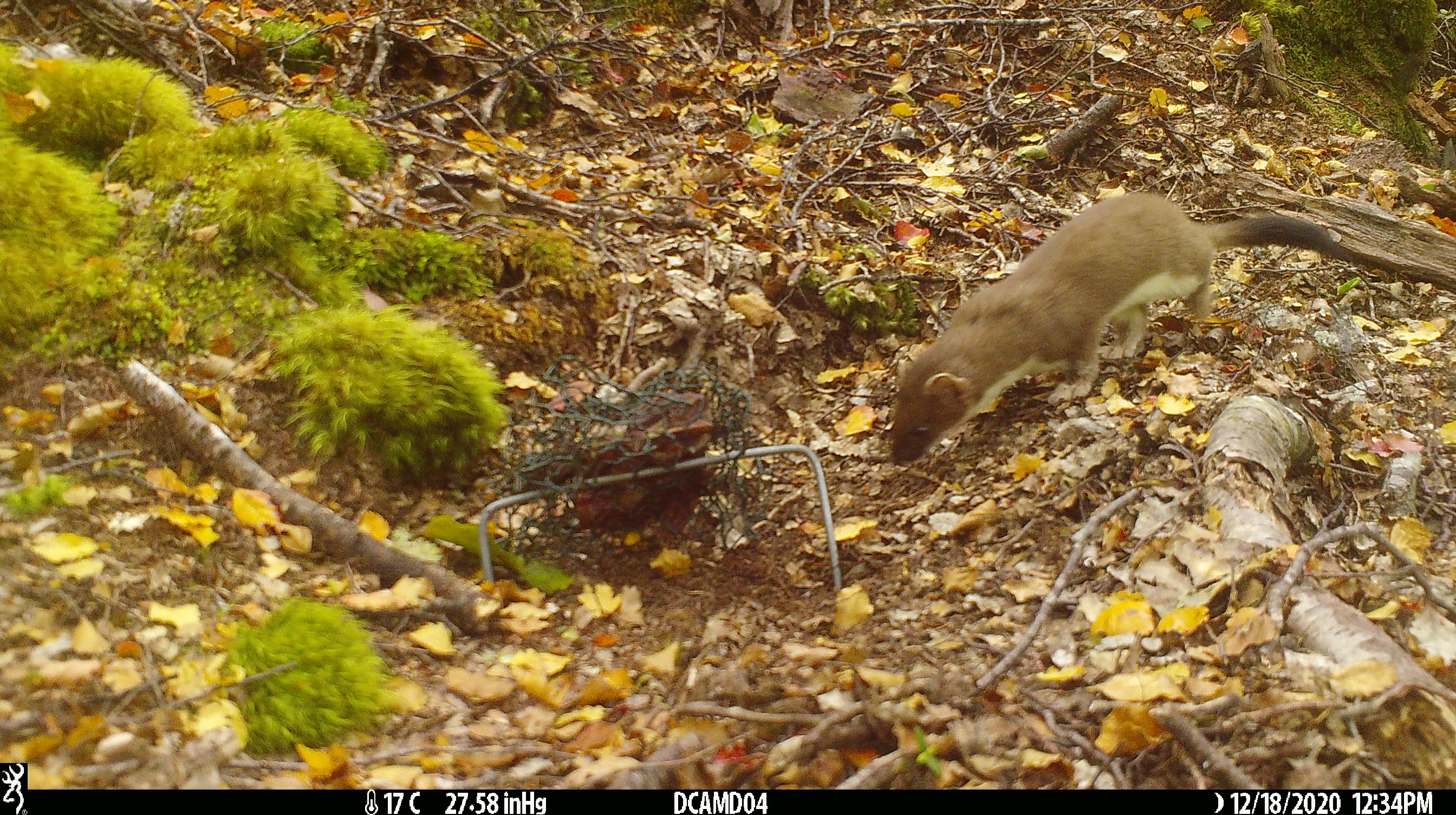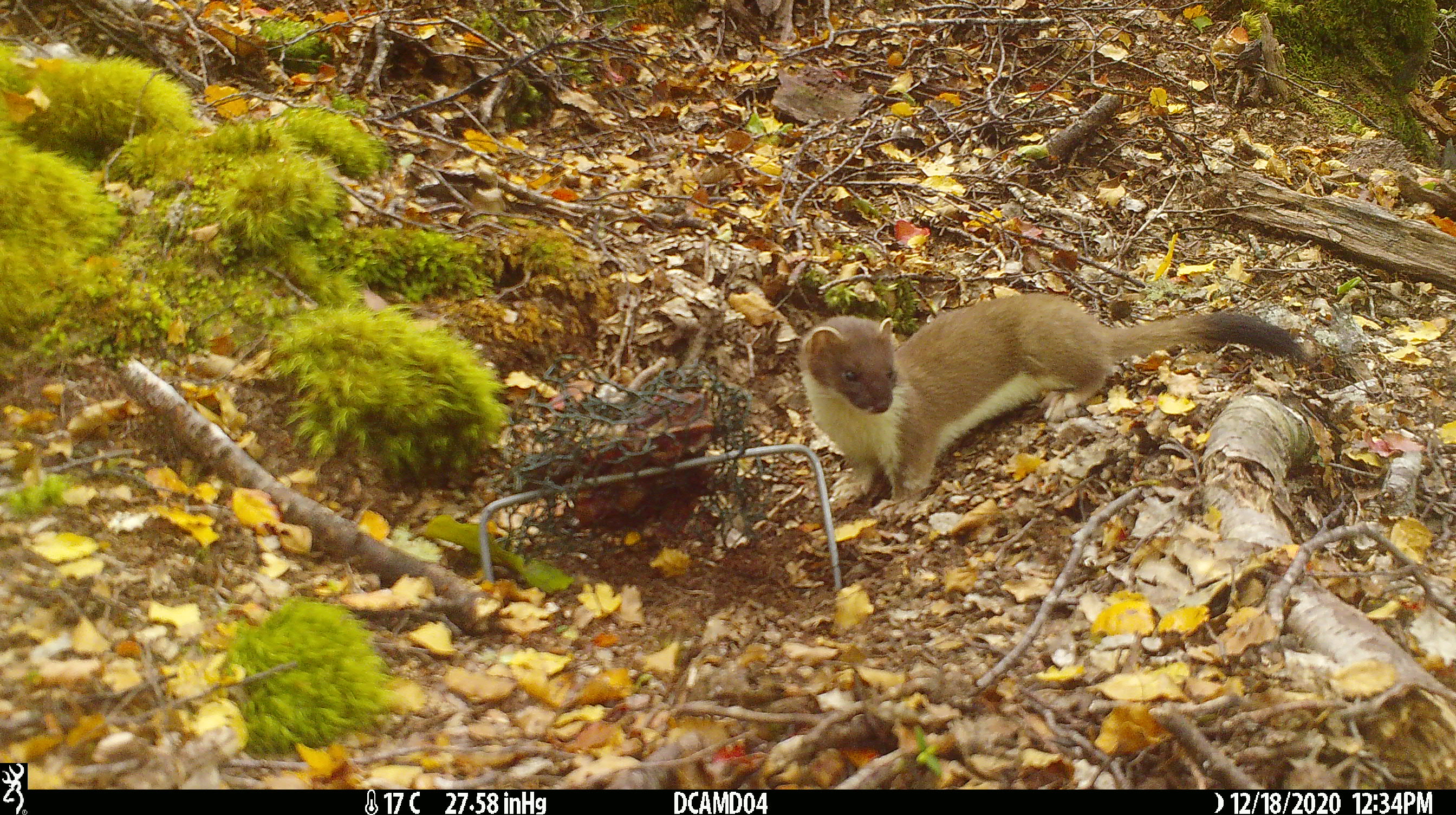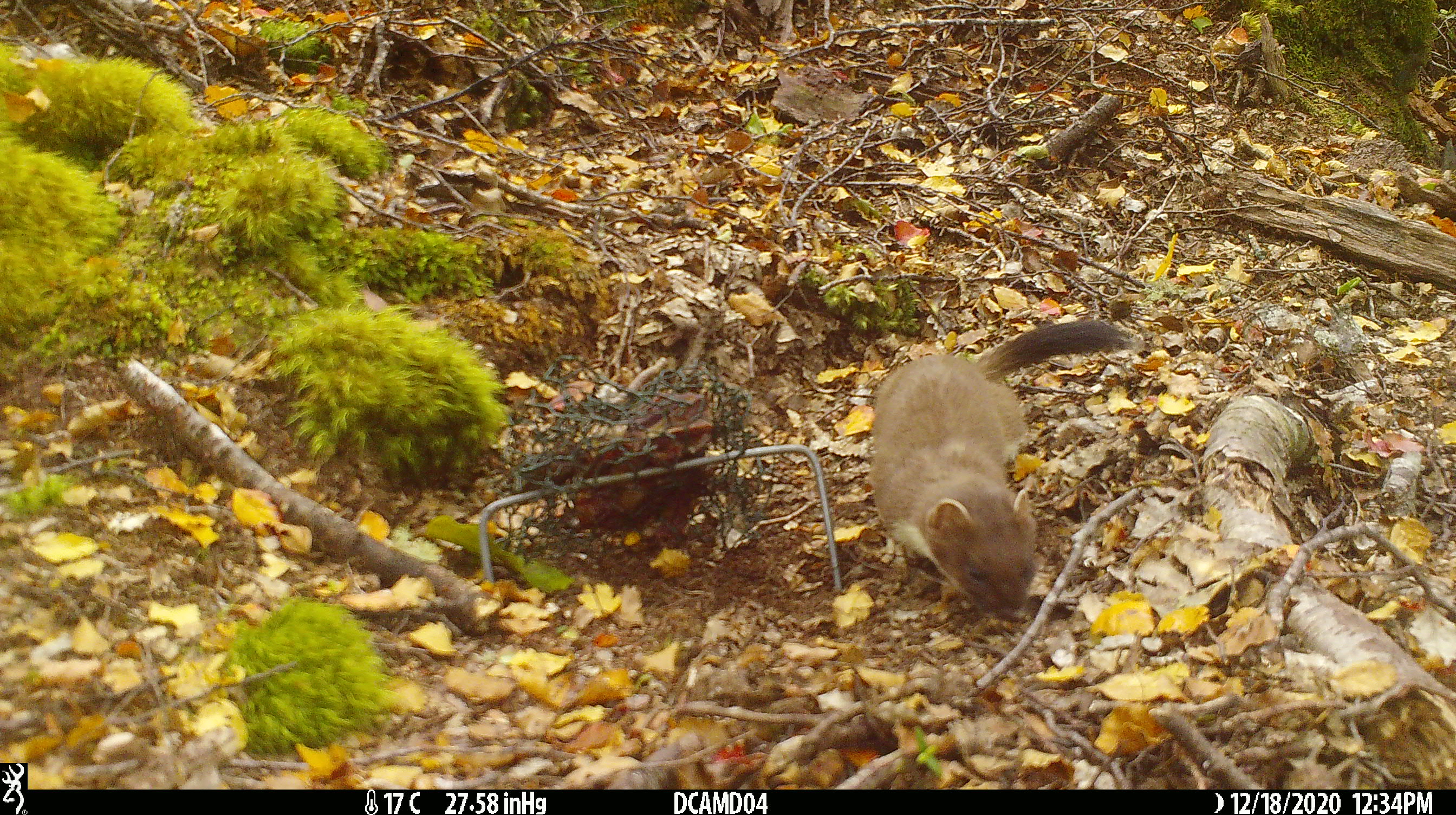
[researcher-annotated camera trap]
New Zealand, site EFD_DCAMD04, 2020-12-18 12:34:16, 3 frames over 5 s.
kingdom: Animalia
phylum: Chordata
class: Mammalia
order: Carnivora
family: Mustelidae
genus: Mustela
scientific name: Mustela erminea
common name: stoat